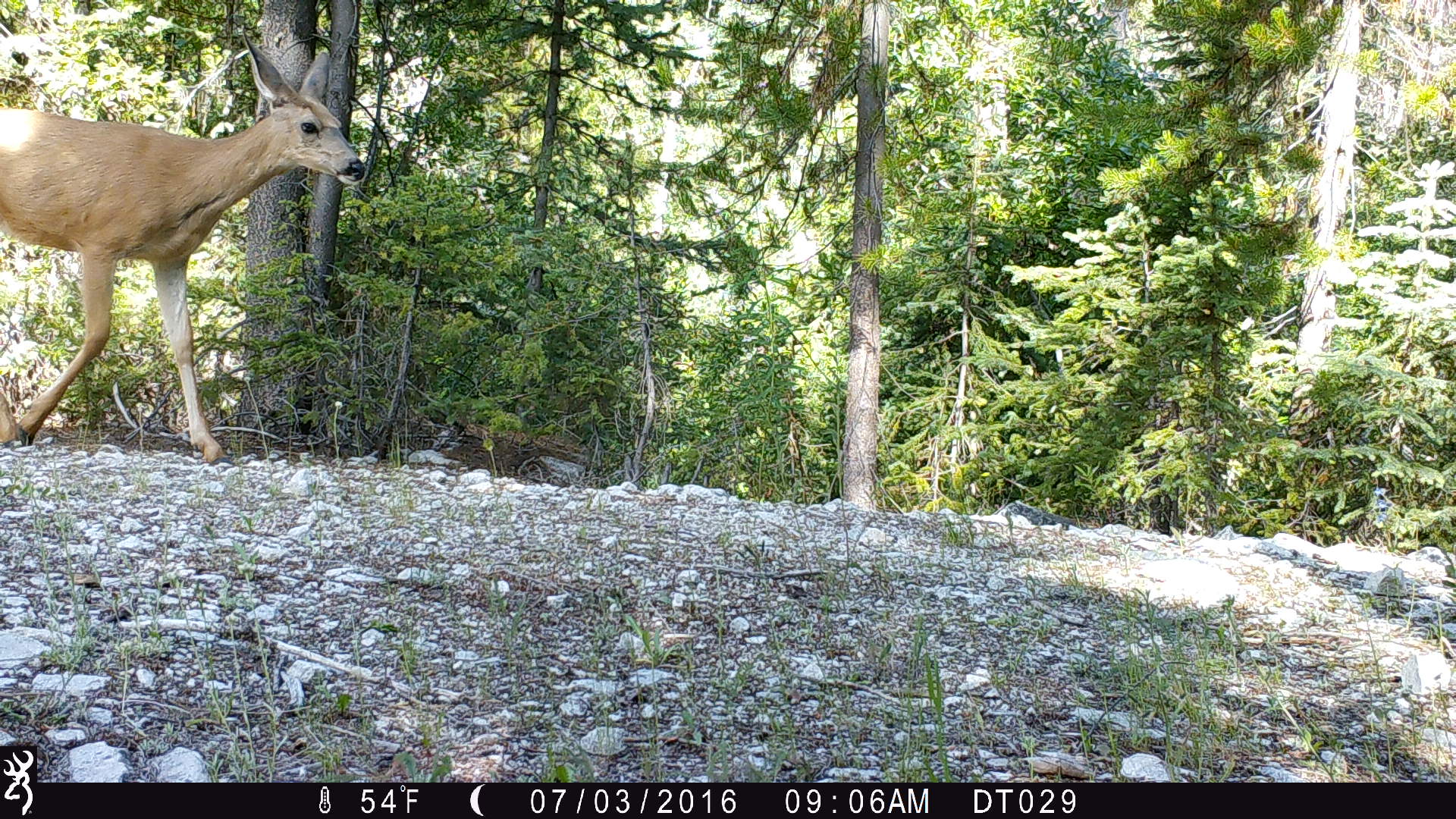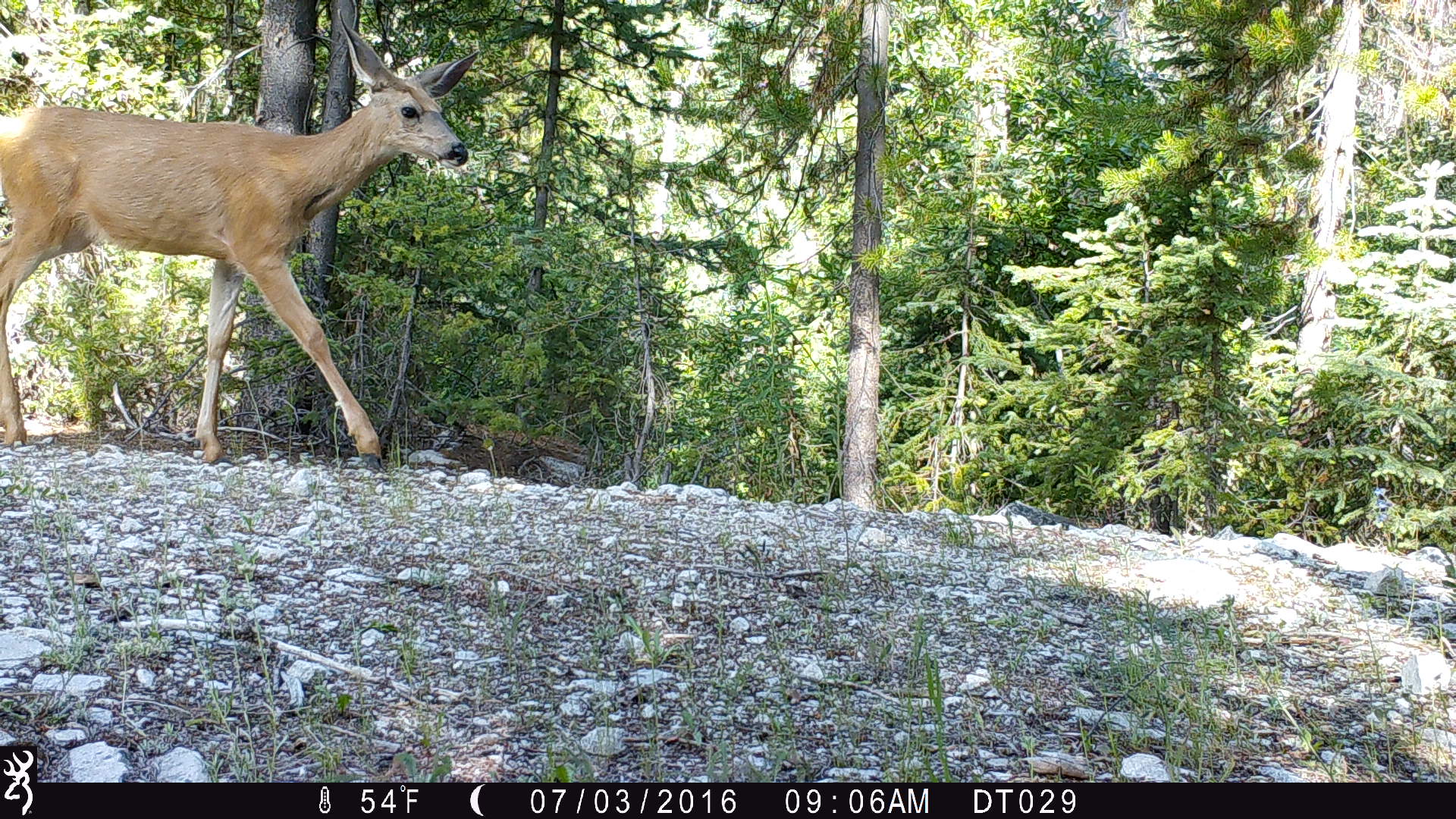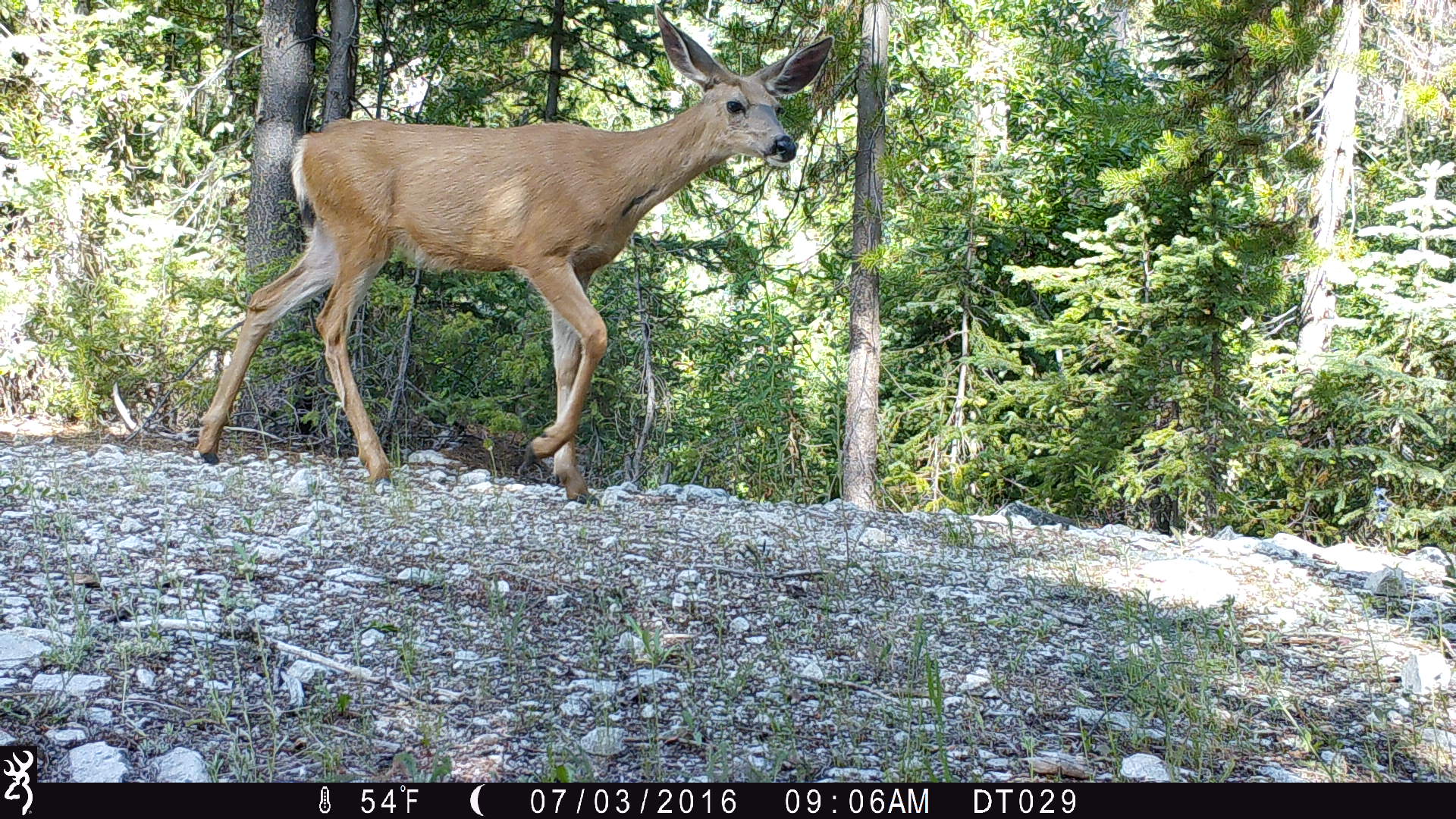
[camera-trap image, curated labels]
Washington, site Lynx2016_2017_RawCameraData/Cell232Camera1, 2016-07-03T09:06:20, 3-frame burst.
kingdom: Animalia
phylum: Chordata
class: Mammalia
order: Artiodactyla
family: Cervidae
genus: Odocoileus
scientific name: Odocoileus hemionus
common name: mule deer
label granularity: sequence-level